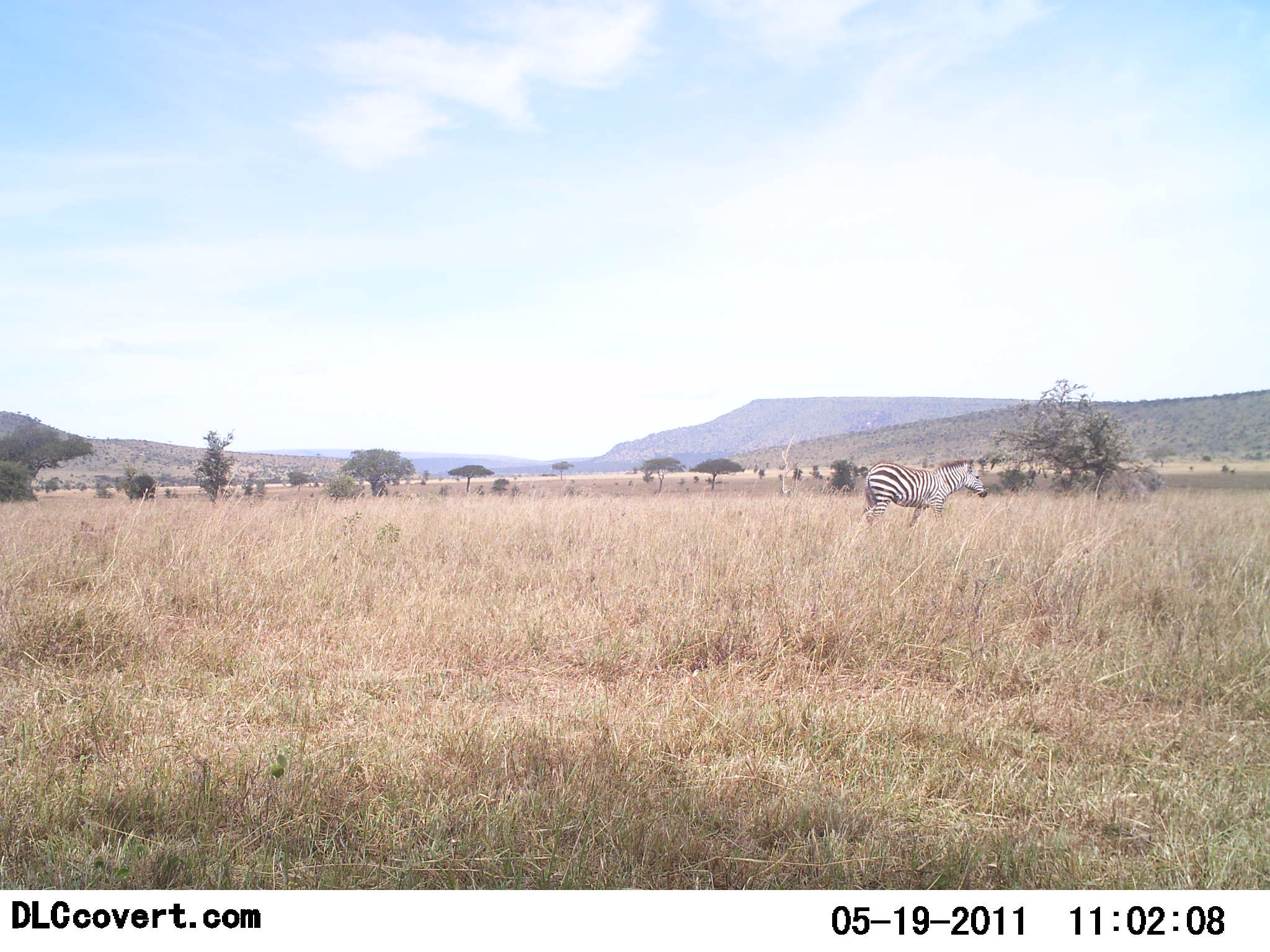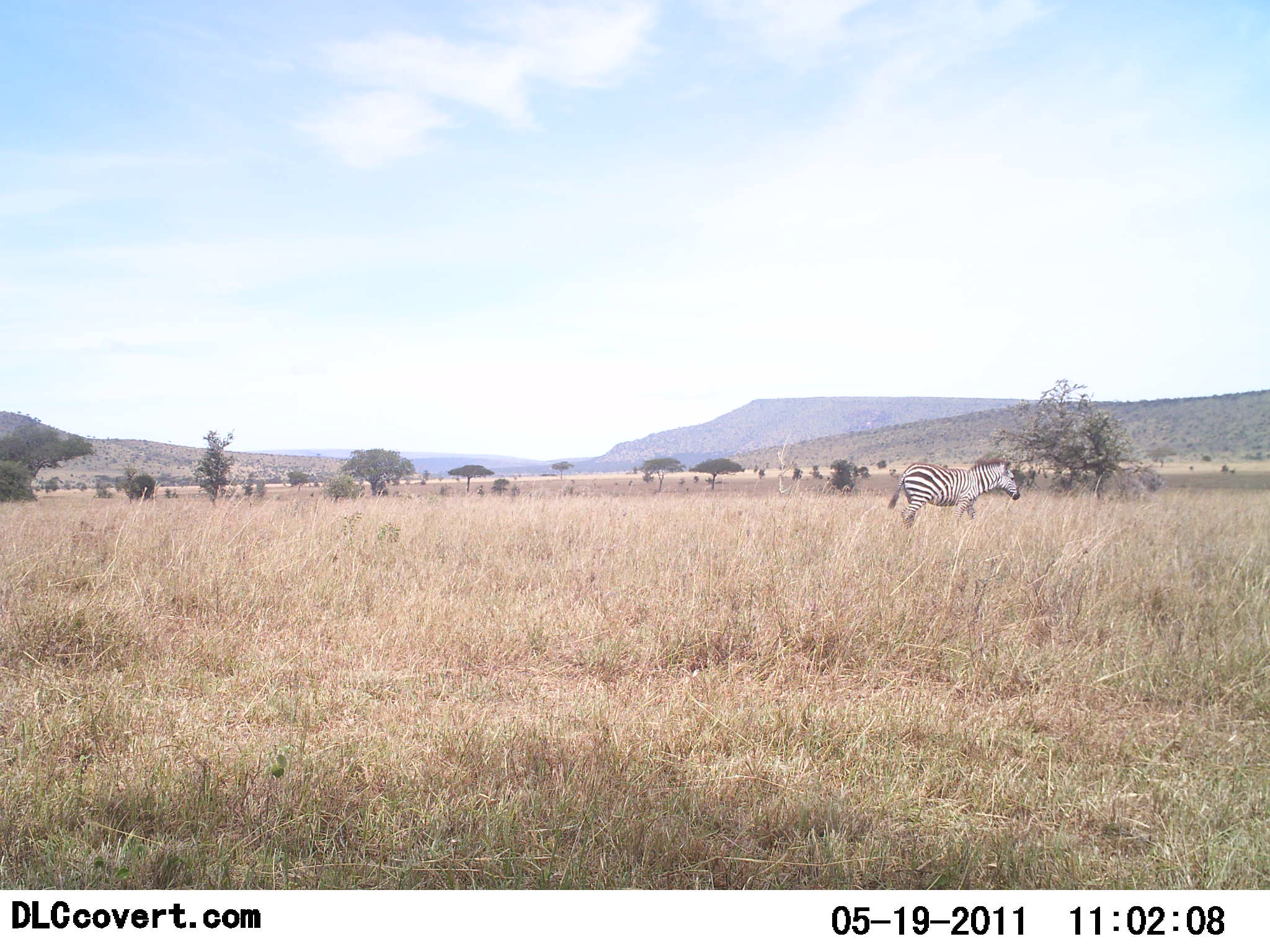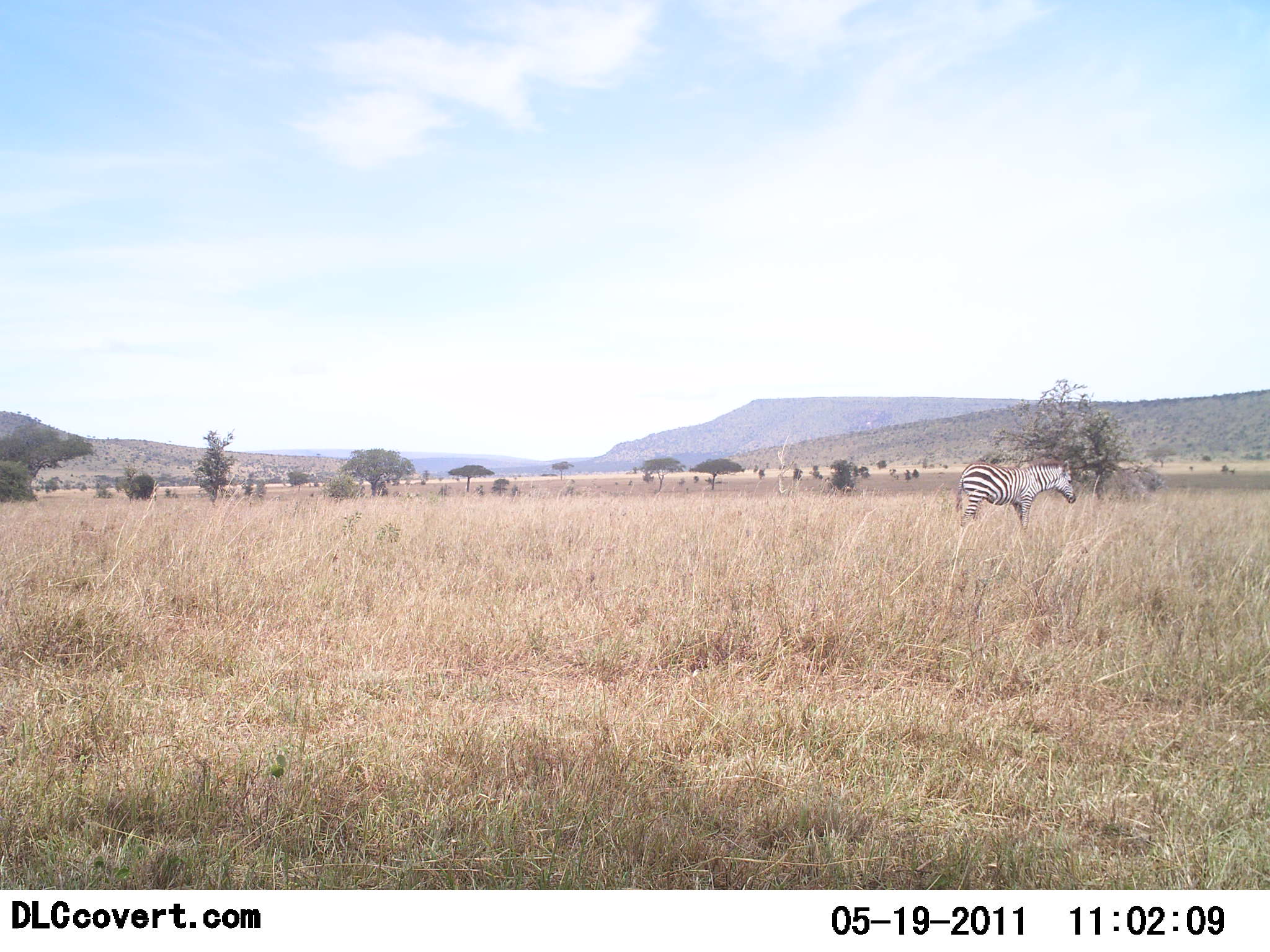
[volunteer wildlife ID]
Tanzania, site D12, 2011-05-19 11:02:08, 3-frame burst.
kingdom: Animalia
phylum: Chordata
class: Mammalia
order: Perissodactyla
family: Equidae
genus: Equus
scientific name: Equus quagga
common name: plains zebra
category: zebra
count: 1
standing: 27%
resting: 0%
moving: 73%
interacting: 0%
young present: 0%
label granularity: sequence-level